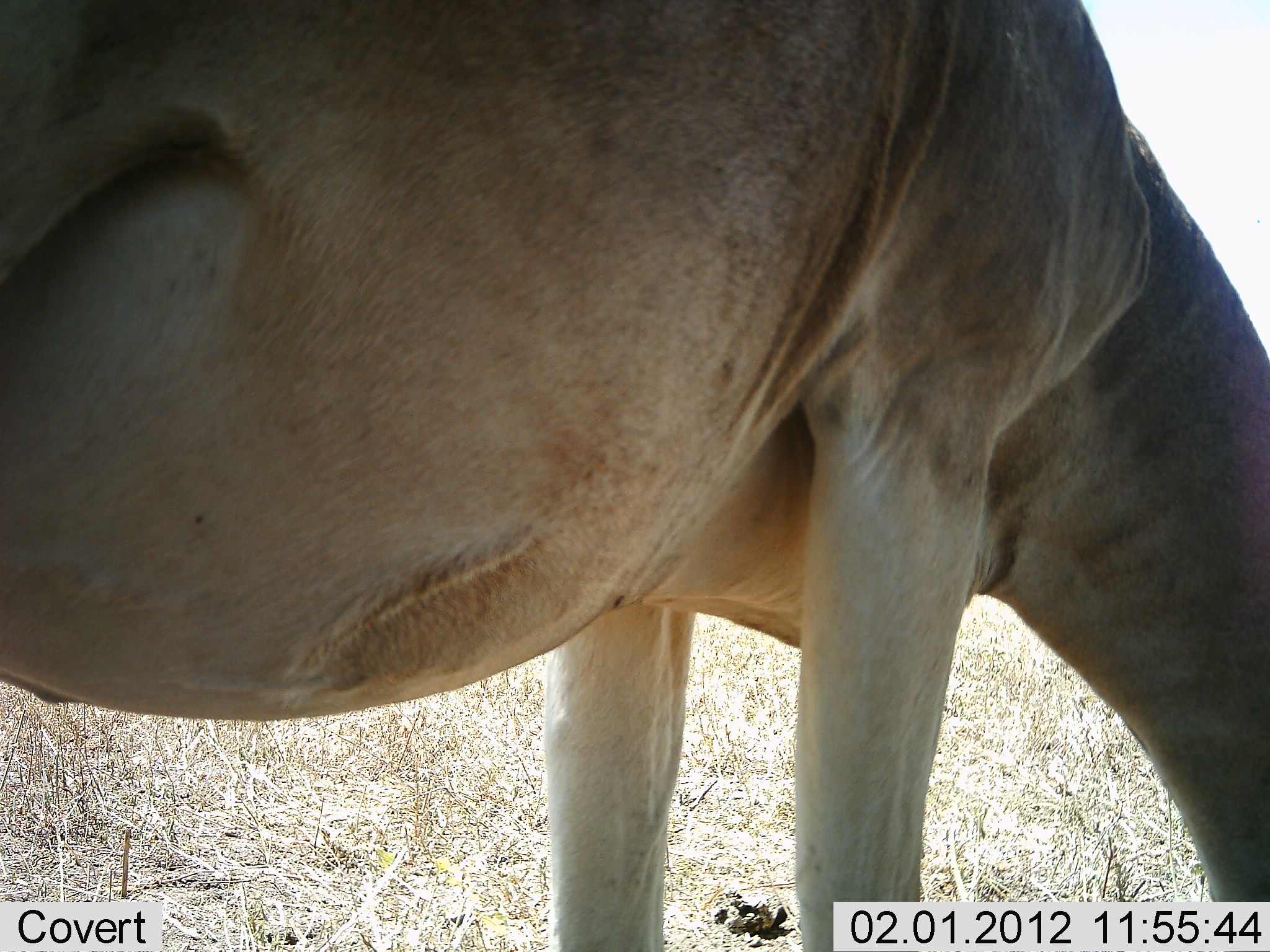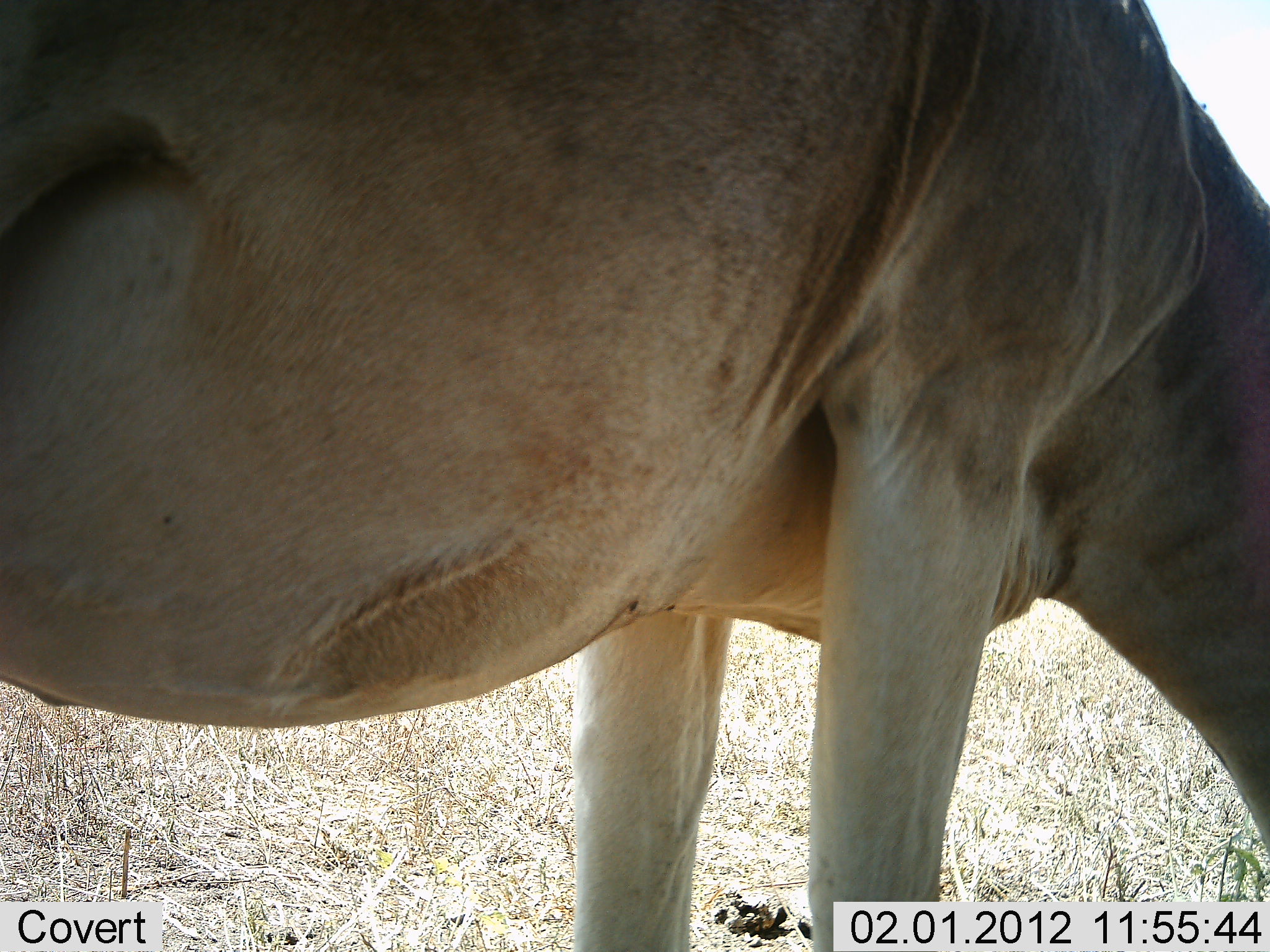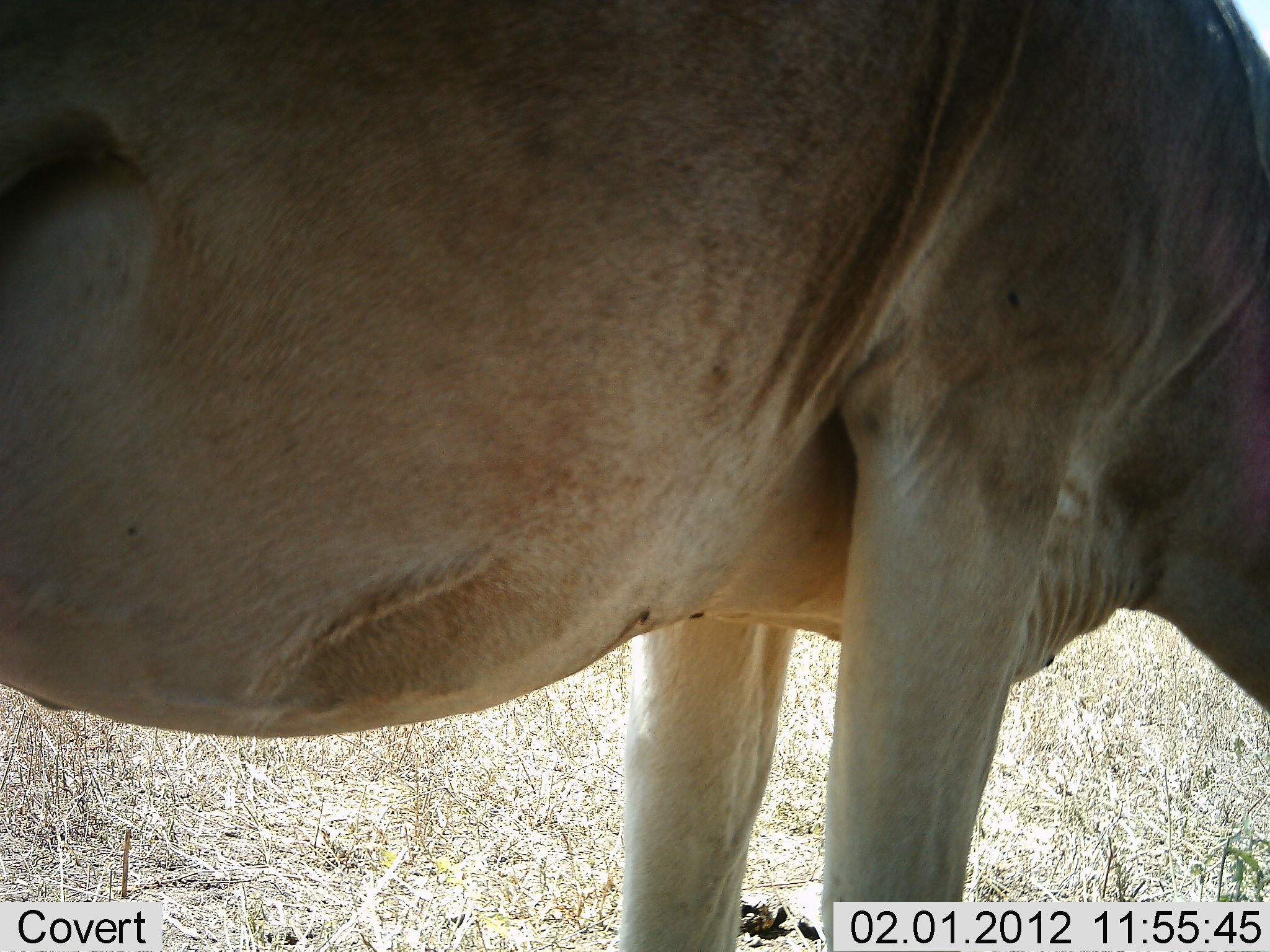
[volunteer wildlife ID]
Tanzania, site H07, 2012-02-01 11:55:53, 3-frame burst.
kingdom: Animalia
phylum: Chordata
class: Mammalia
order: Artiodactyla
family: Bovidae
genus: Alcelaphus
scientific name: Alcelaphus buselaphus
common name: hartebeest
Hartebeest (Alcelaphus buselaphus), count 1. Behavior (volunteer vote fractions): standing 42%, resting 0%, moving 0%, interacting 0%. Young present (vote fraction): 0%. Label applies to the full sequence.